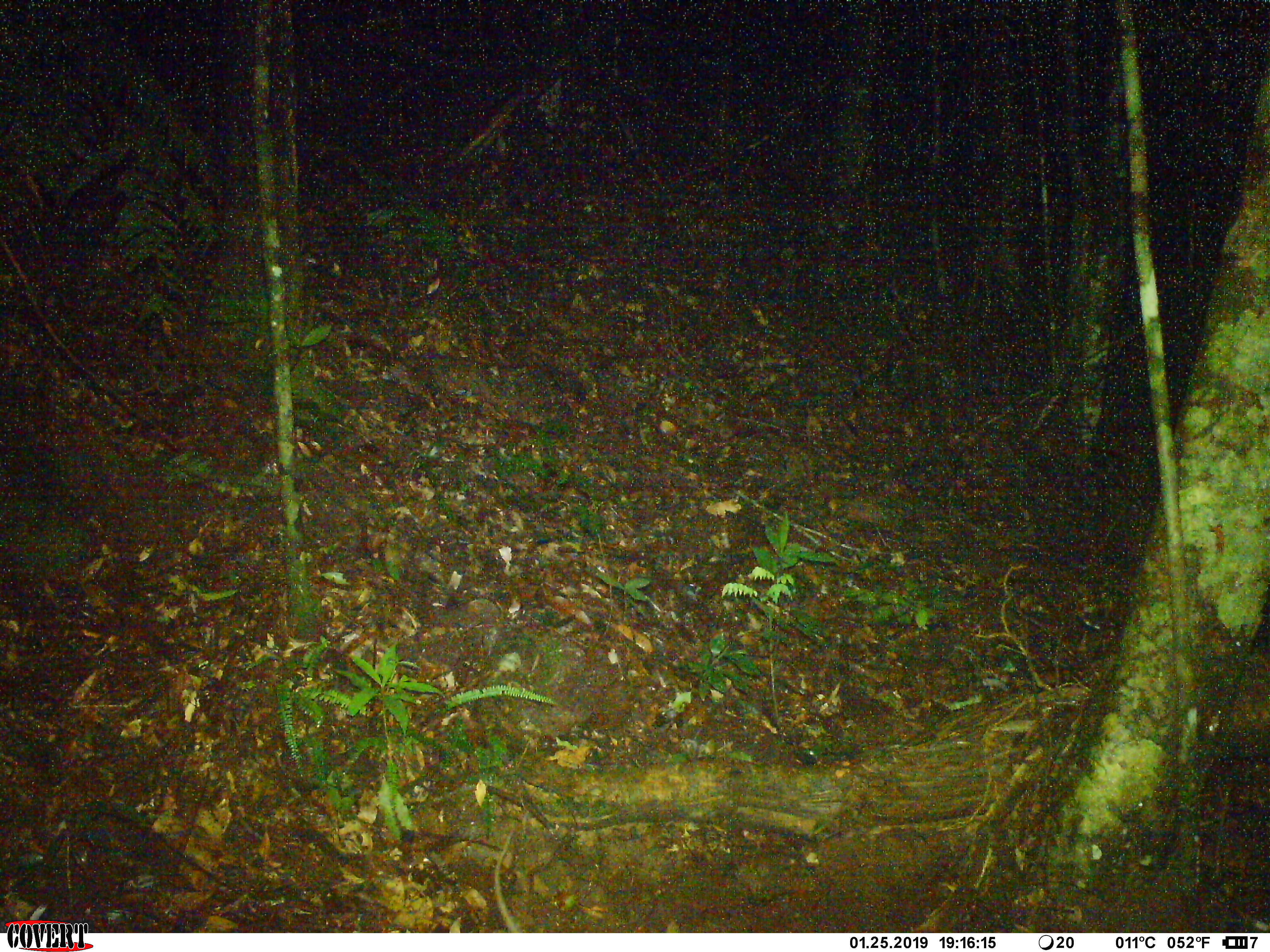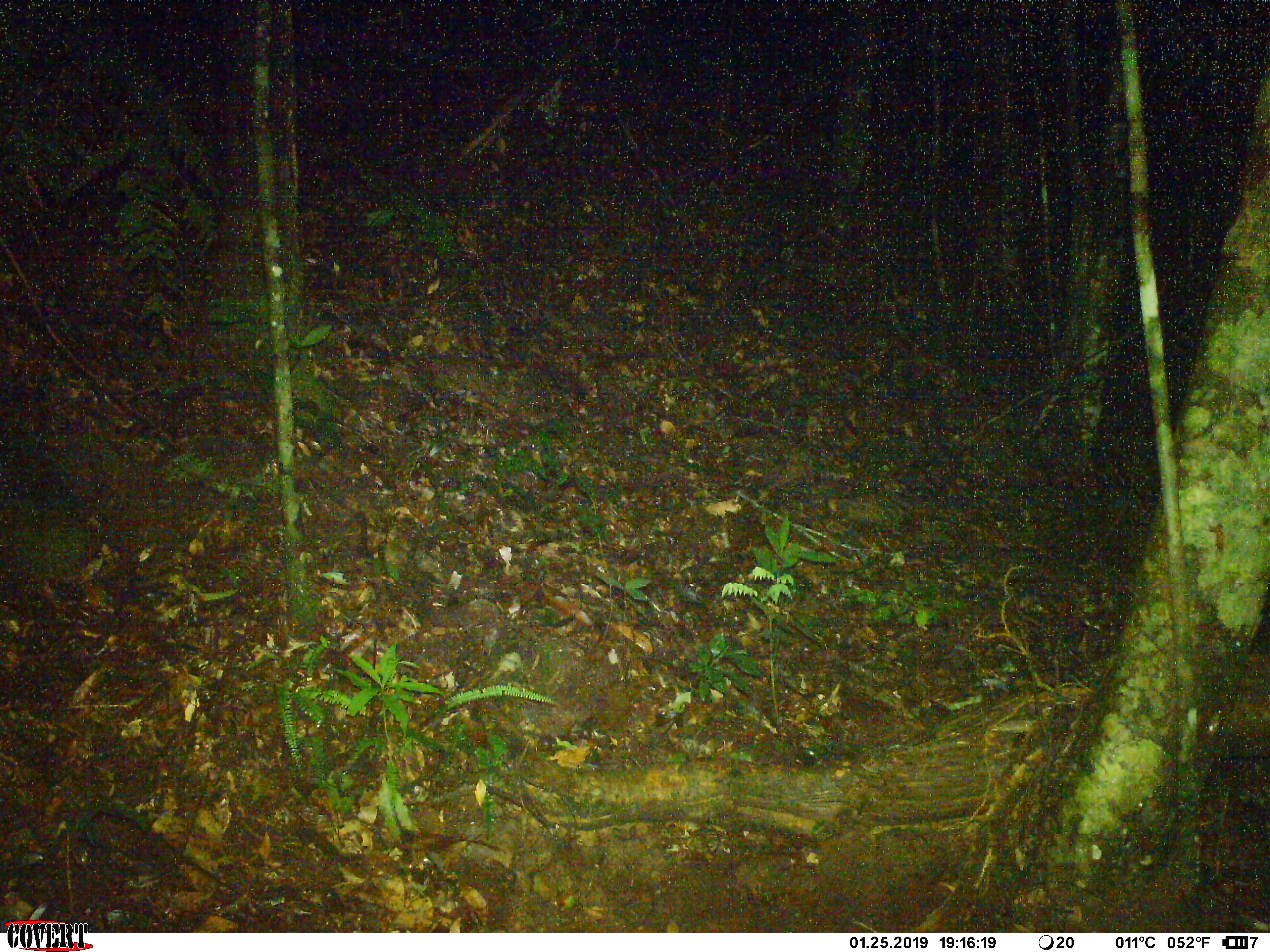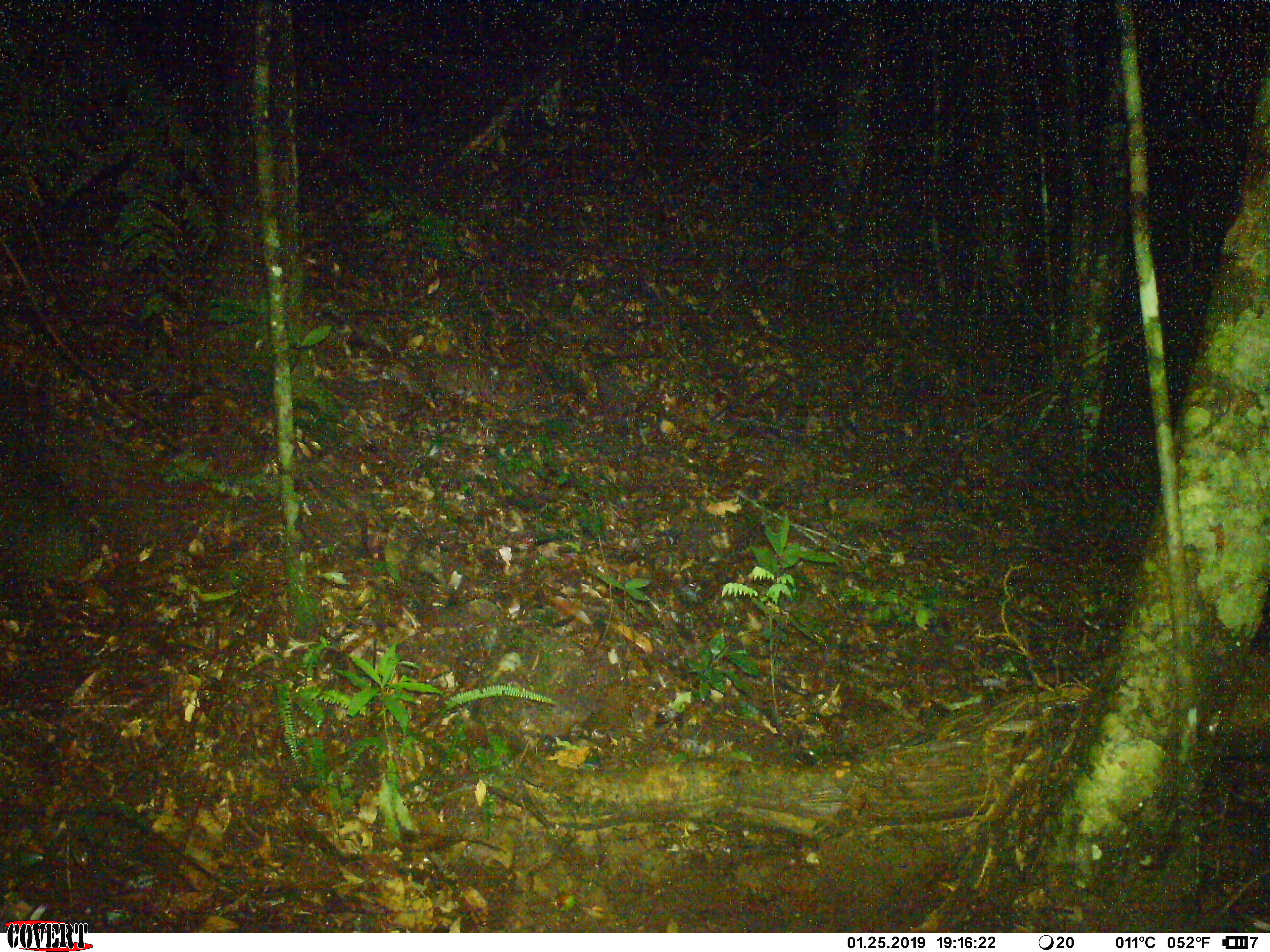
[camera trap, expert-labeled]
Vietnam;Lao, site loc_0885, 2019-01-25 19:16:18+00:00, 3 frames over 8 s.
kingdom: Animalia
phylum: Chordata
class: Mammalia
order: Rodentia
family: Muridae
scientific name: Muridae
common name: old-world mice and rats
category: unidentified murid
Unidentified murid (old-world mice and rats) (Muridae). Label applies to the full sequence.